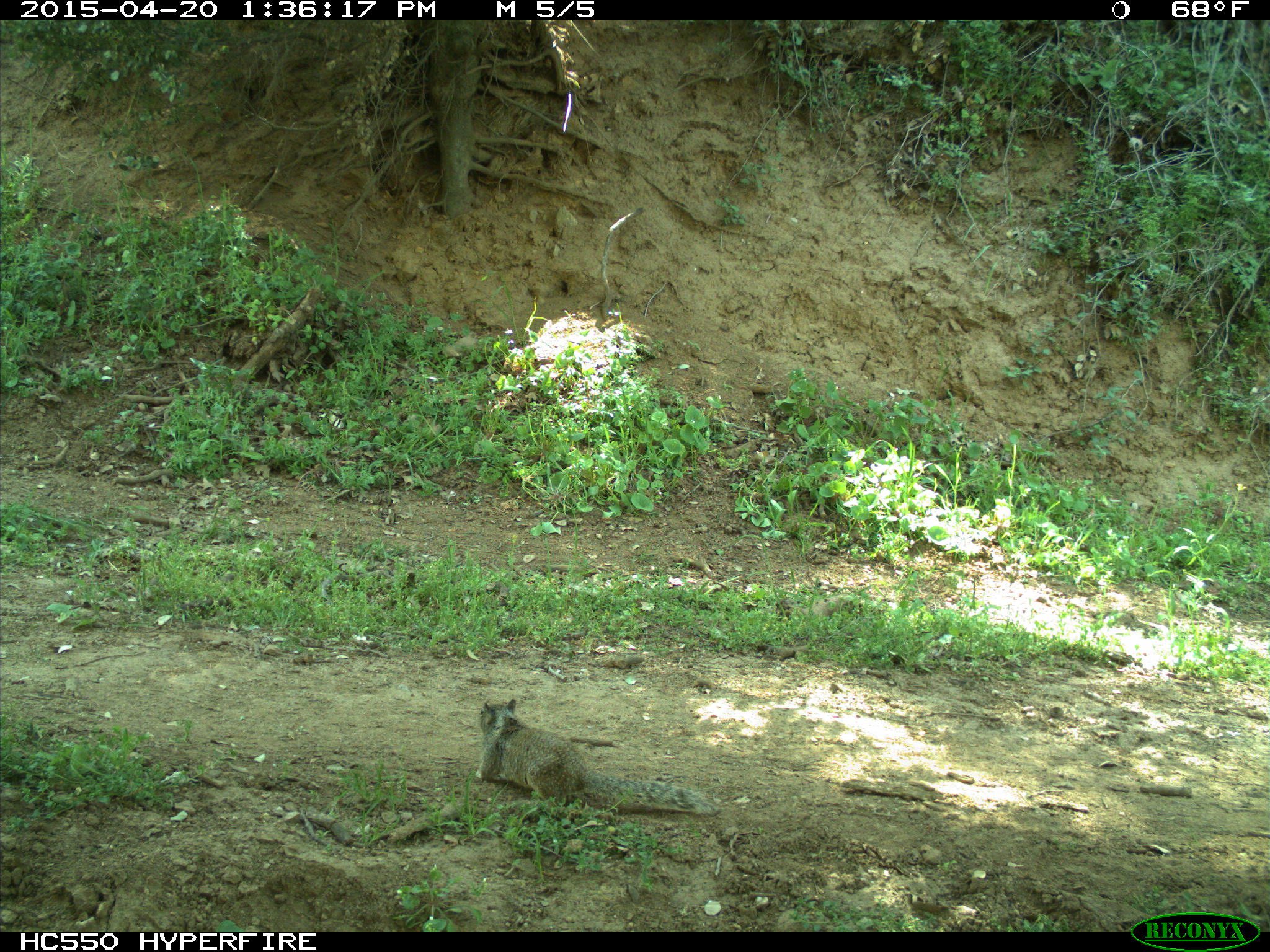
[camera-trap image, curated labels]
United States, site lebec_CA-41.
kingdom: Animalia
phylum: Chordata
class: Mammalia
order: Rodentia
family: Sciuridae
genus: Otospermophilus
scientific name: Otospermophilus beecheyi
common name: california ground squirrel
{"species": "Otospermophilus beecheyi (california ground squirrel)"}